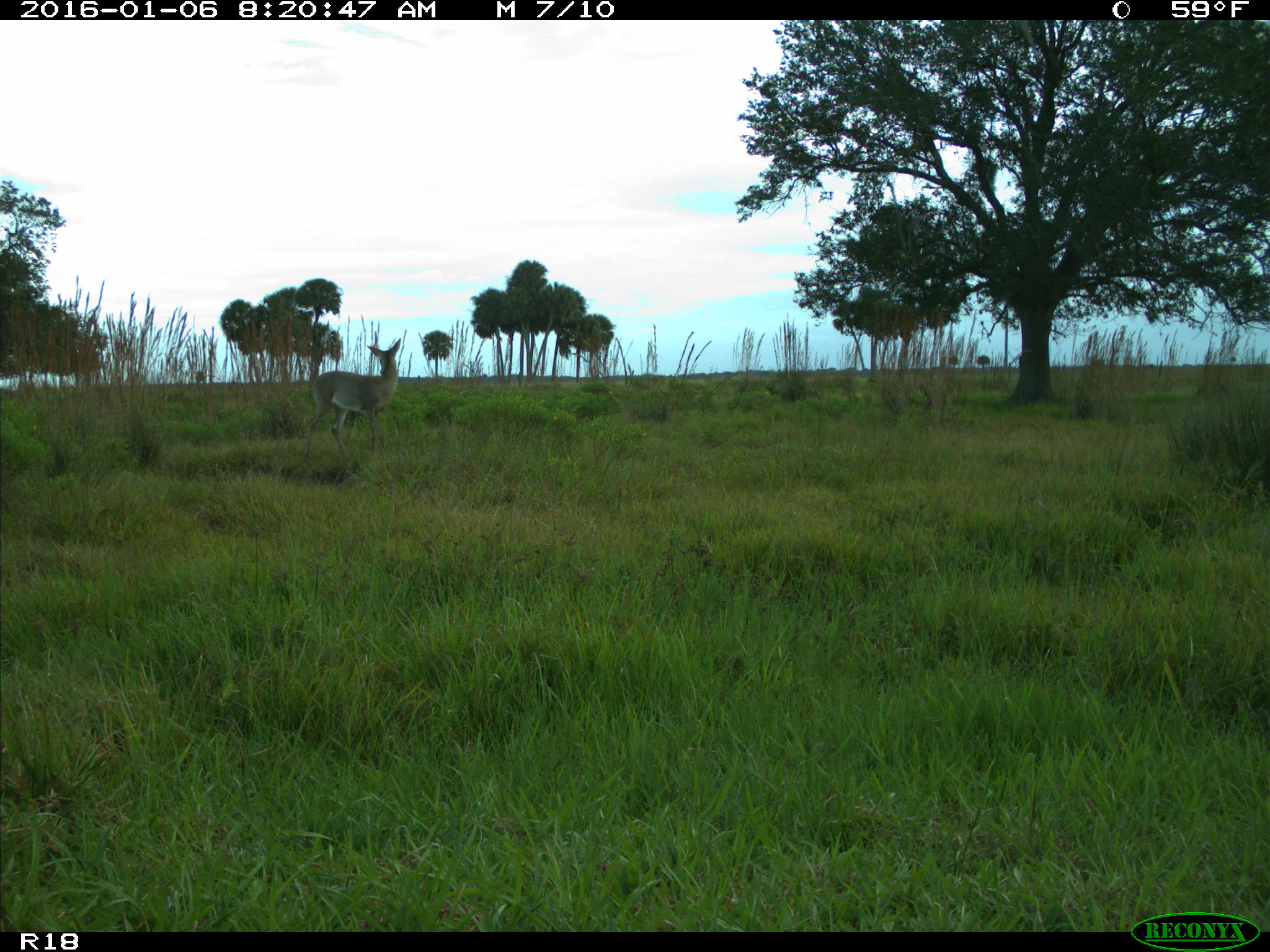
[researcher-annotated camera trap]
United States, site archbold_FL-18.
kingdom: Animalia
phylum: Chordata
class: Mammalia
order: Artiodactyla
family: Cervidae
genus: Odocoileus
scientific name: Odocoileus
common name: deer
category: unidentified deer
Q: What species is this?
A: Unidentified deer (deer) (Odocoileus).